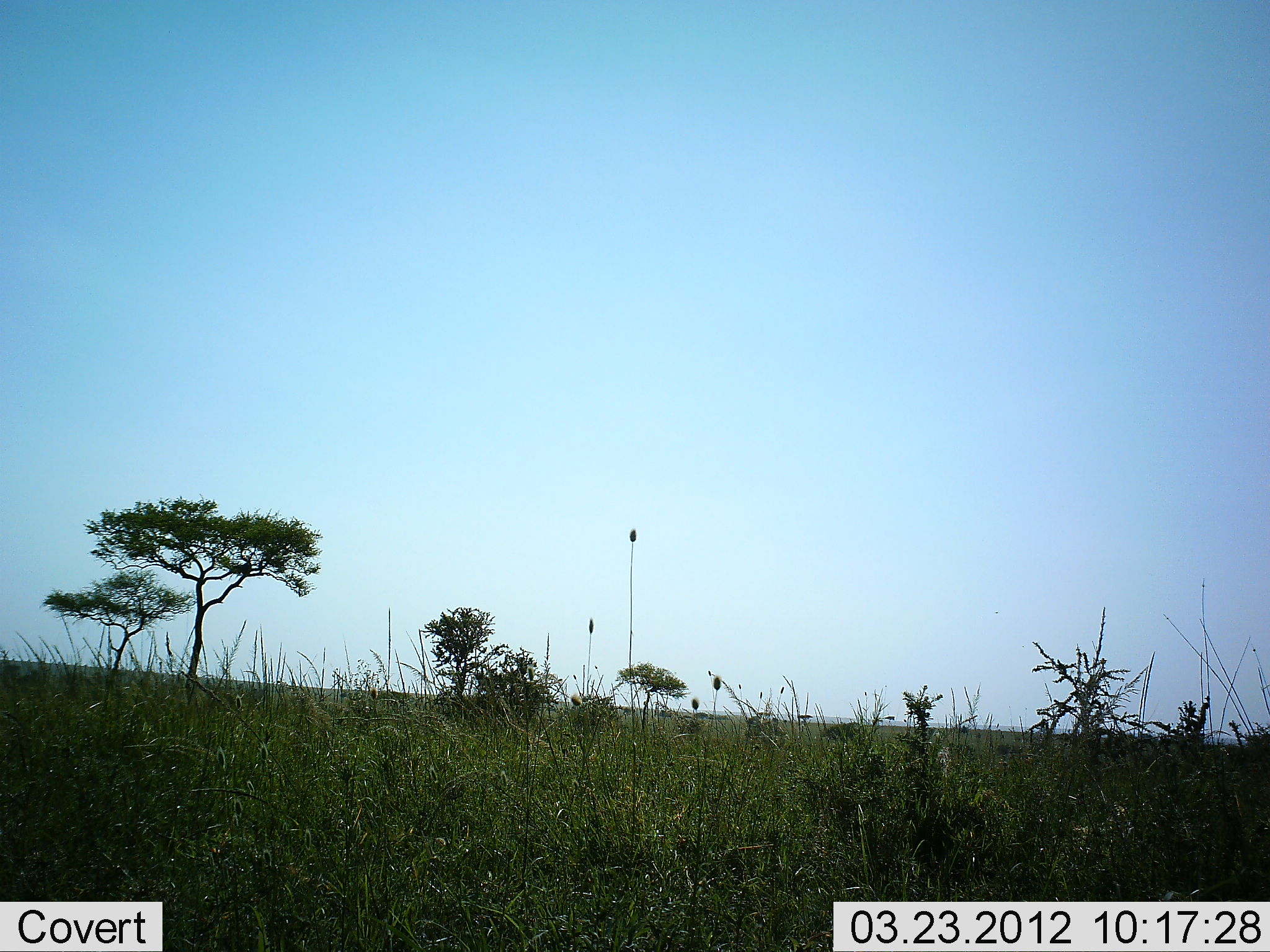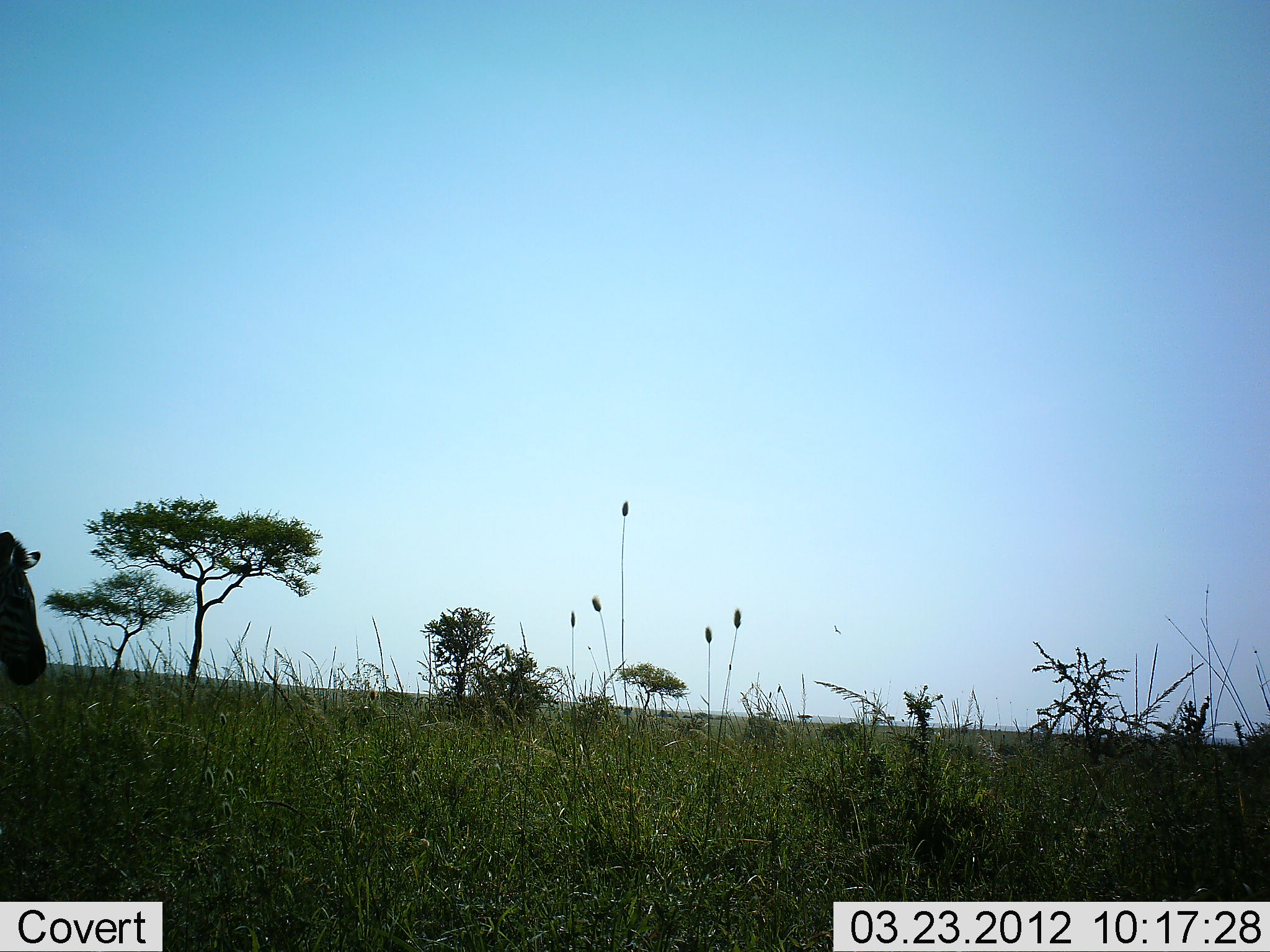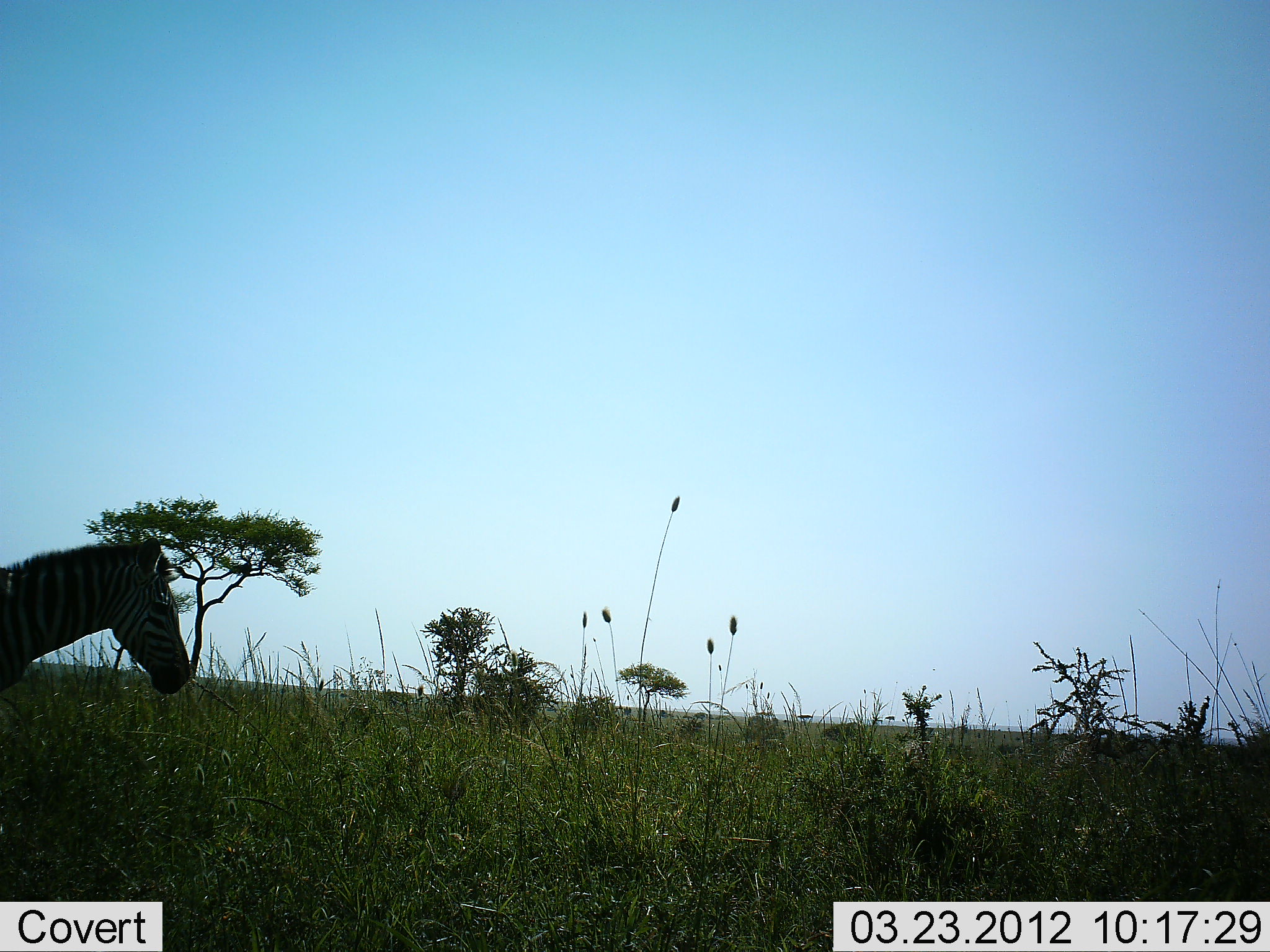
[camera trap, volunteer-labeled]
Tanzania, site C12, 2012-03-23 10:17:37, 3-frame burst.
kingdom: Animalia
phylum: Chordata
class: Mammalia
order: Perissodactyla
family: Equidae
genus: Equus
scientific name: Equus quagga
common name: plains zebra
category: zebra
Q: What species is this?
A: Zebra (plains zebra) (Equus quagga).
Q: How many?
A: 1.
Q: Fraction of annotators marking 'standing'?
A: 5%.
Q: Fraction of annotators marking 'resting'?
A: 0%.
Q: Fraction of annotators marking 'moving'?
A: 95%.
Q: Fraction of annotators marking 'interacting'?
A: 0%.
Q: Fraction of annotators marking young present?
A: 0%.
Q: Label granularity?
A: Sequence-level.